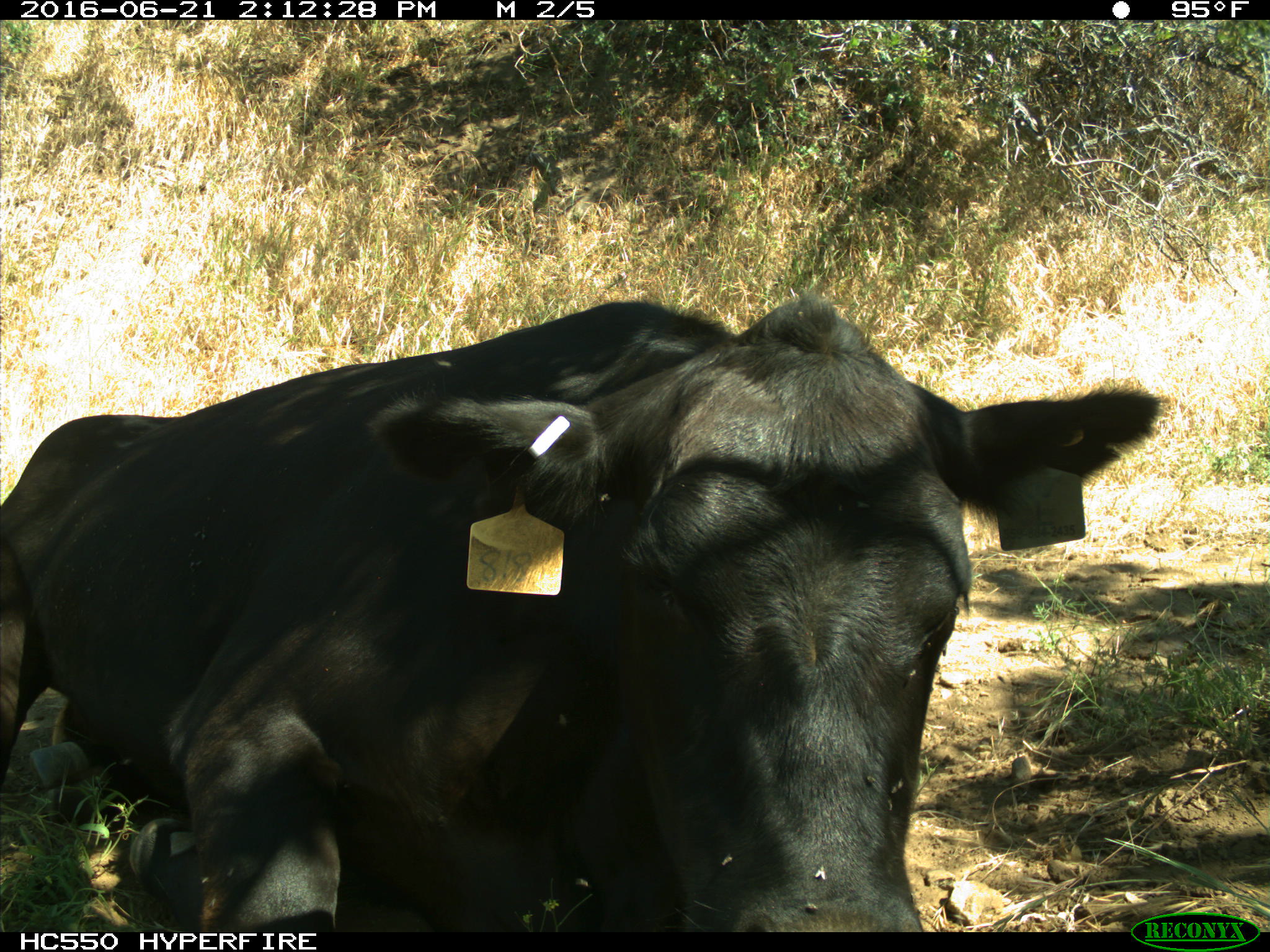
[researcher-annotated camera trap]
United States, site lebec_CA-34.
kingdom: Animalia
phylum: Chordata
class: Mammalia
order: Artiodactyla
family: Bovidae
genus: Bos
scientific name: Bos taurus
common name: domestic cow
Bos taurus (domestic cow).